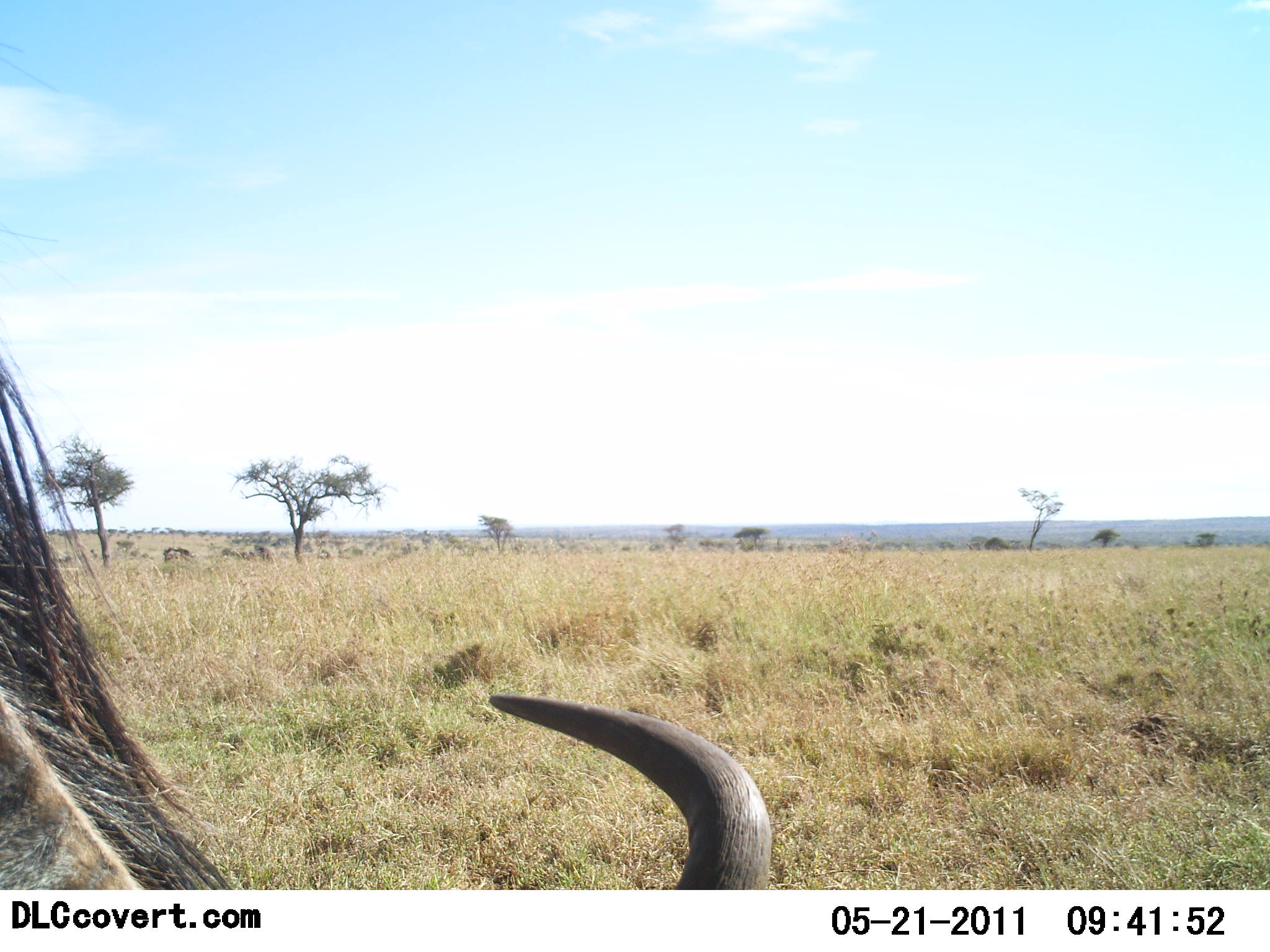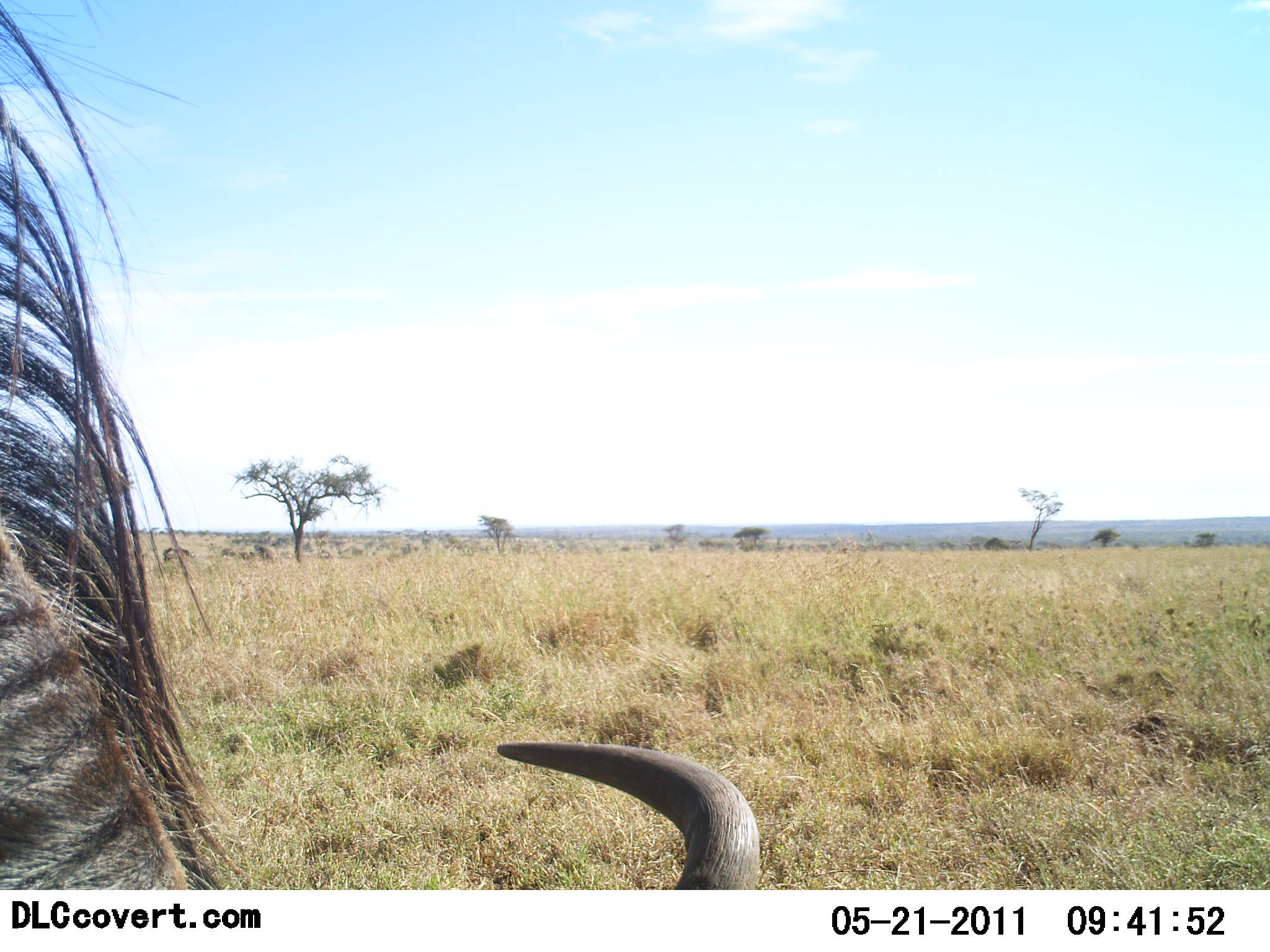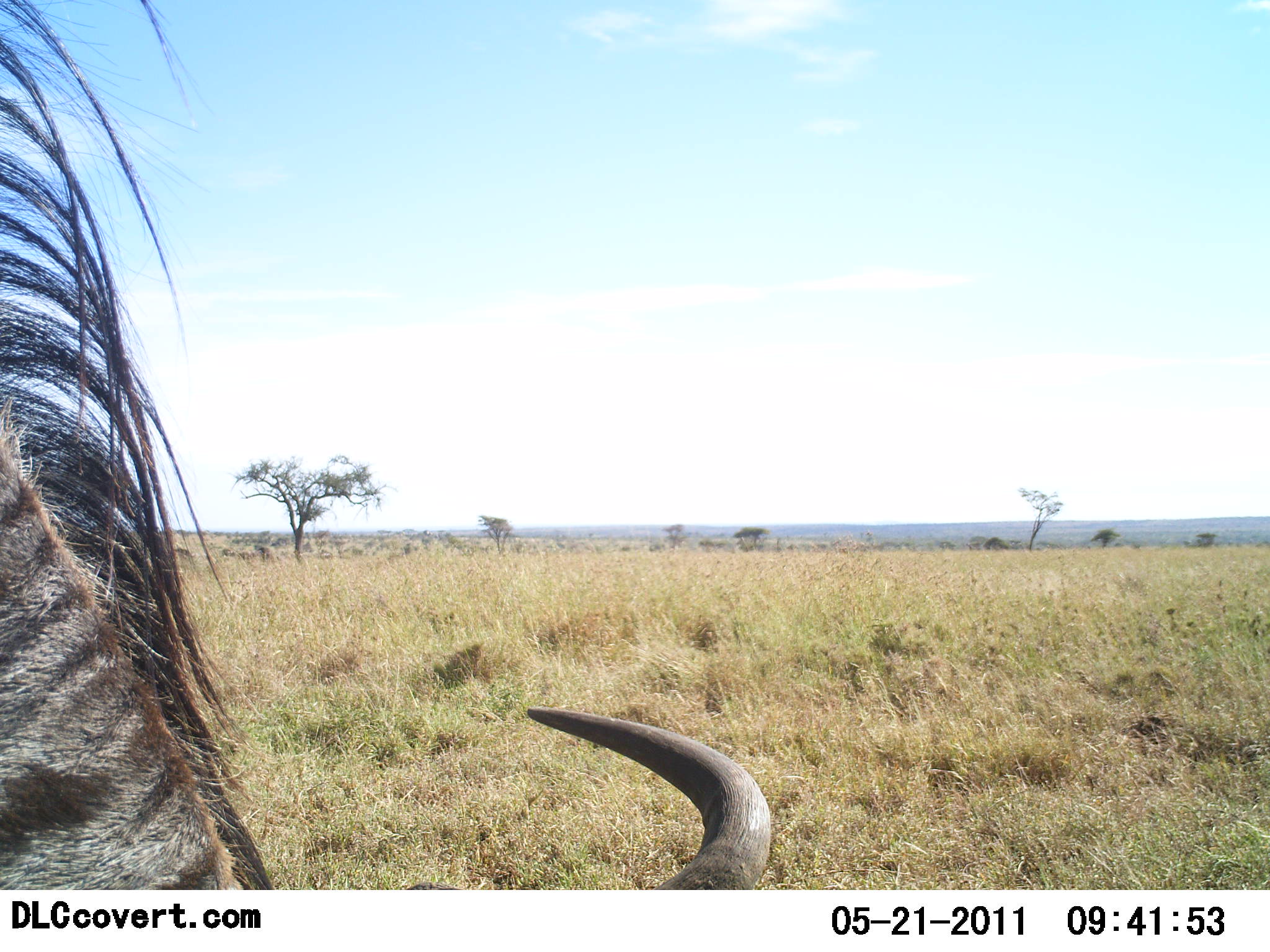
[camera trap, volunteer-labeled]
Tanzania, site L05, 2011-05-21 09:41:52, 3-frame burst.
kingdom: Animalia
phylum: Chordata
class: Mammalia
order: Artiodactyla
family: Bovidae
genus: Connochaetes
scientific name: Connochaetes taurinus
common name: blue wildebeest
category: wildebeest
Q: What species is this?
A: Wildebeest (blue wildebeest) (Connochaetes taurinus).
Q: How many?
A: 1.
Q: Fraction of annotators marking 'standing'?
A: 23%.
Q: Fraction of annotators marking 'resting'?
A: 0%.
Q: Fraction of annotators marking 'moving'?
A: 15%.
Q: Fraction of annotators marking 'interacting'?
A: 0%.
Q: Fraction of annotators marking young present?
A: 0%.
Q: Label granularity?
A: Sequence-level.